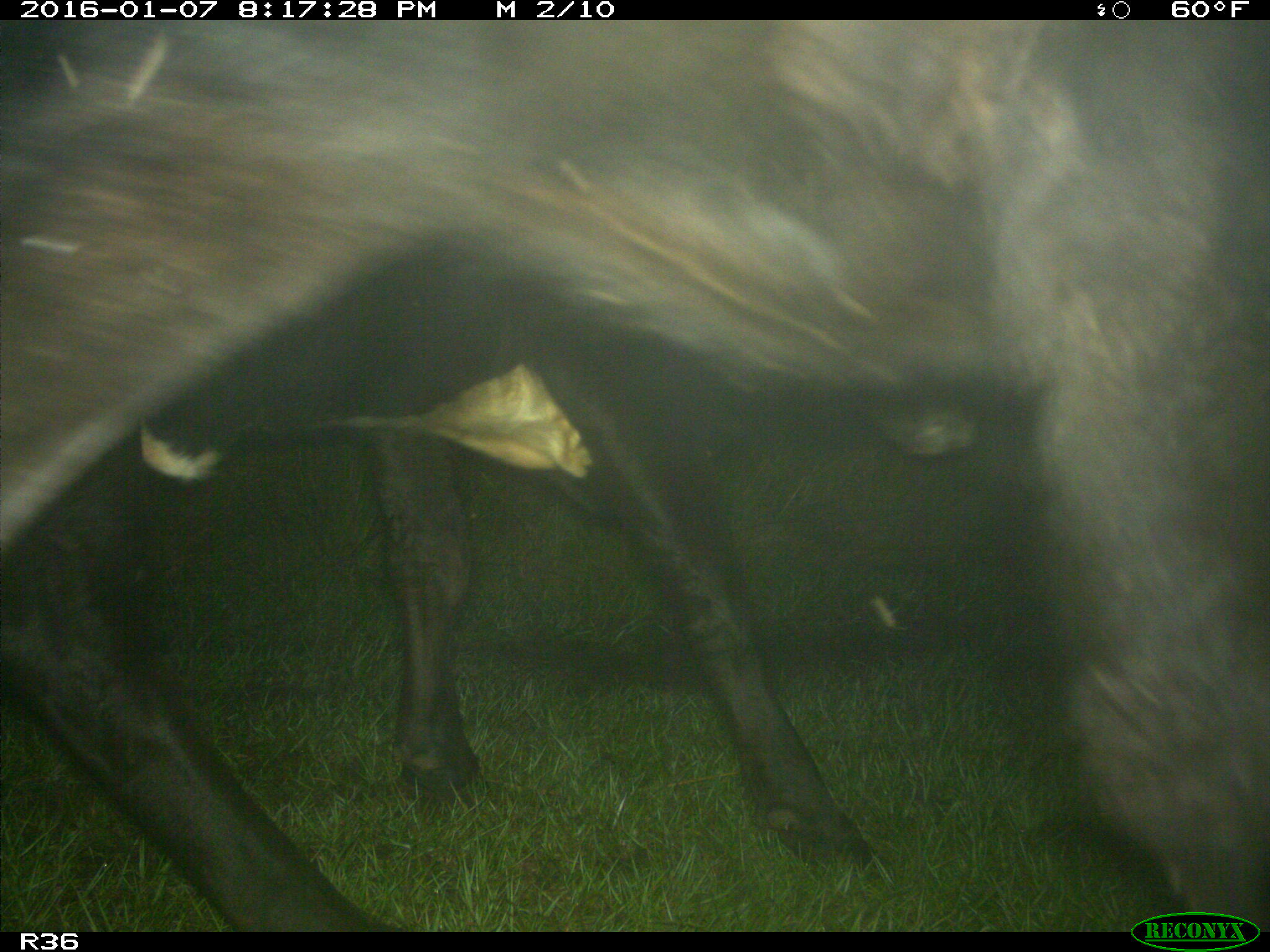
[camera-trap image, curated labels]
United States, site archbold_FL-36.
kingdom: Animalia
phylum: Chordata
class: Mammalia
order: Artiodactyla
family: Bovidae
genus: Bos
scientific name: Bos taurus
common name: domestic cow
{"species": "Bos taurus (domestic cow)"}